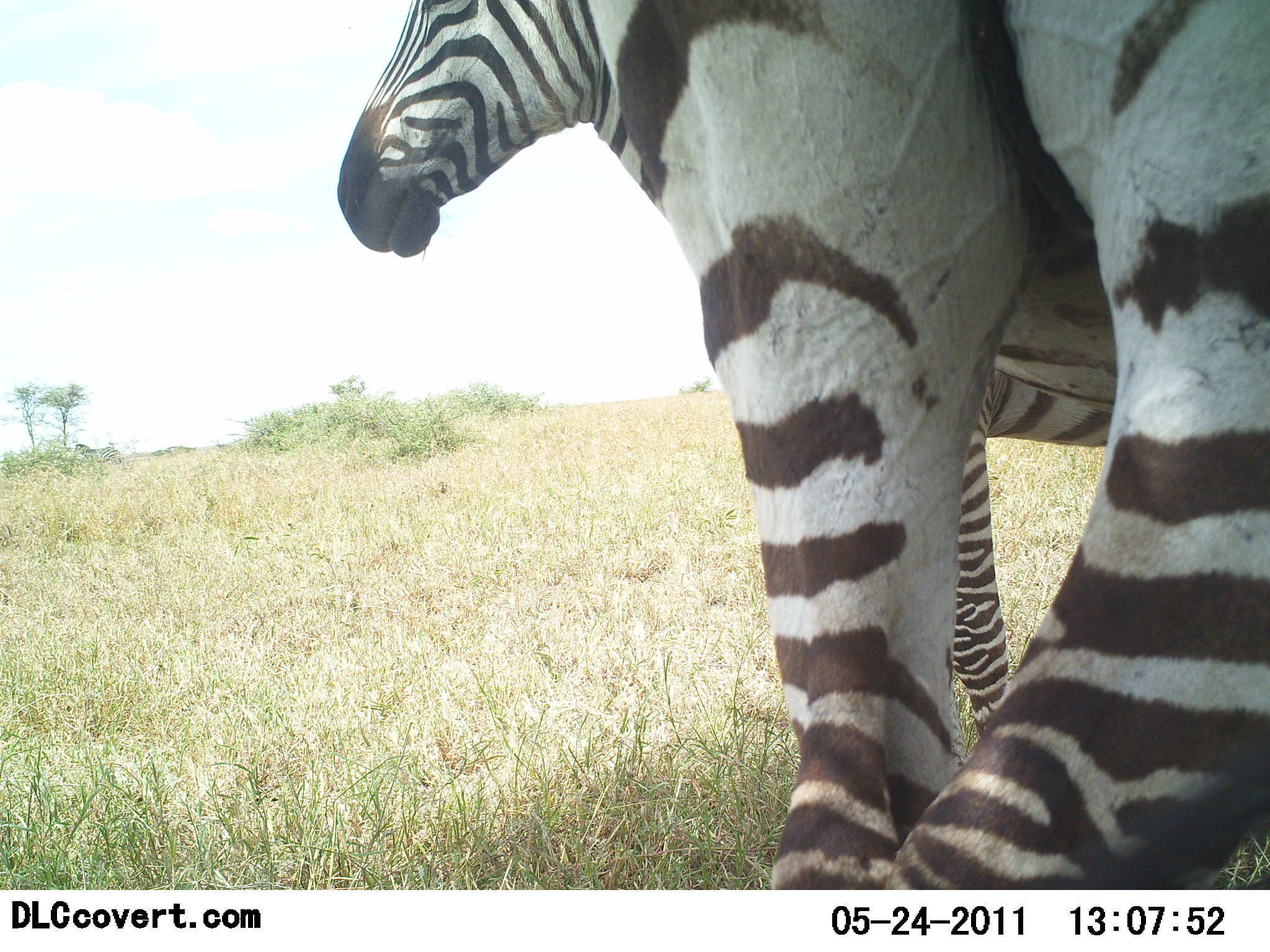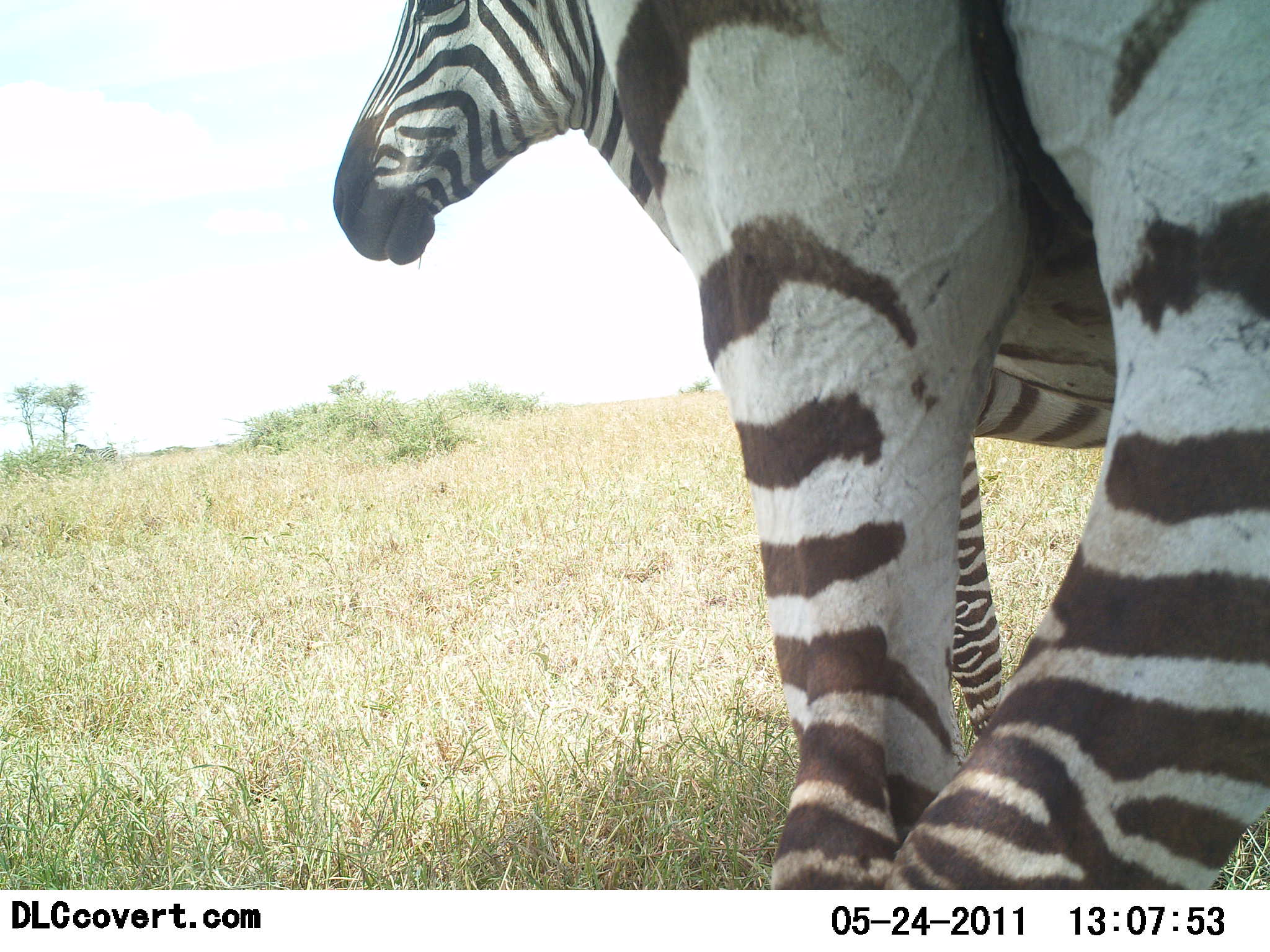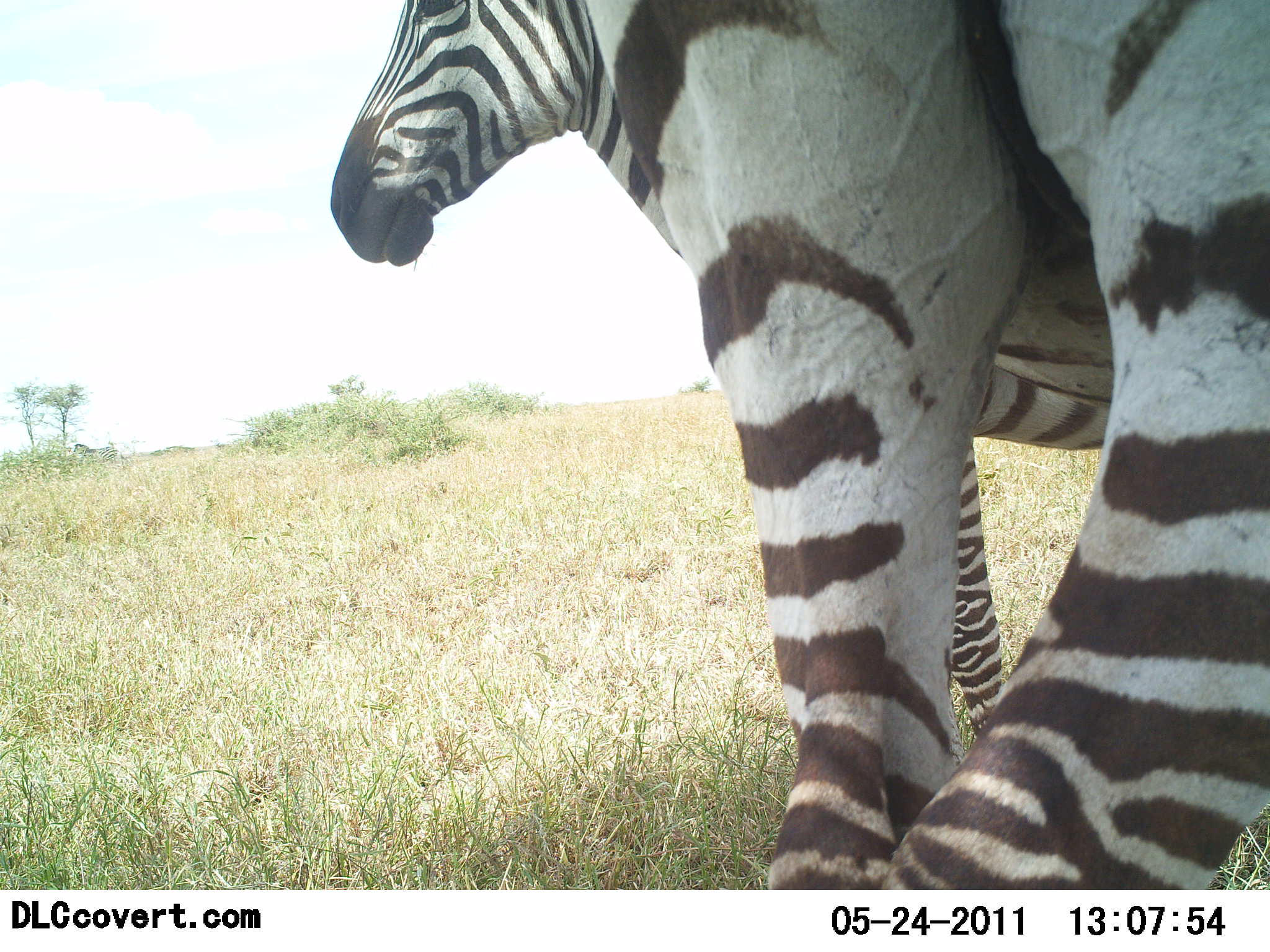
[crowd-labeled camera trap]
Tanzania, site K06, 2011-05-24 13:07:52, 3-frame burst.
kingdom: Animalia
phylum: Chordata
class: Mammalia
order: Perissodactyla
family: Equidae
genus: Equus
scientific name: Equus quagga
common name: plains zebra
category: zebra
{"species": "zebra (plains zebra) (Equus quagga)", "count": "2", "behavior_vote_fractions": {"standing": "92%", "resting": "0%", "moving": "0%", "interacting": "17%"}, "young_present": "0%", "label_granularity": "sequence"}